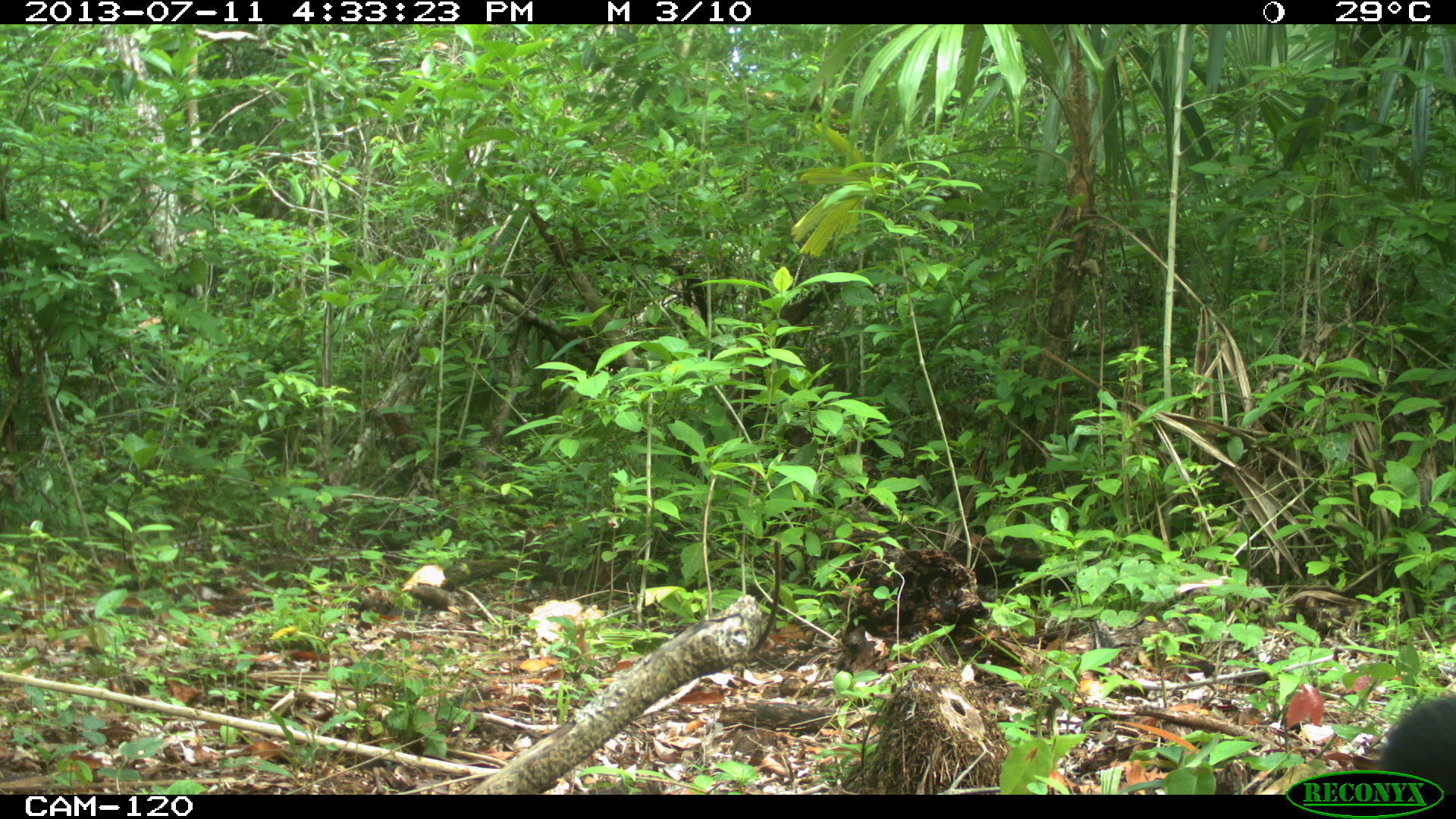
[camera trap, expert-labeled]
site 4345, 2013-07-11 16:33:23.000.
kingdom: Animalia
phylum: Chordata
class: Mammalia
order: Carnivora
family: Mustelidae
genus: Eira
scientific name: Eira barbara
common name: tayra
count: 1